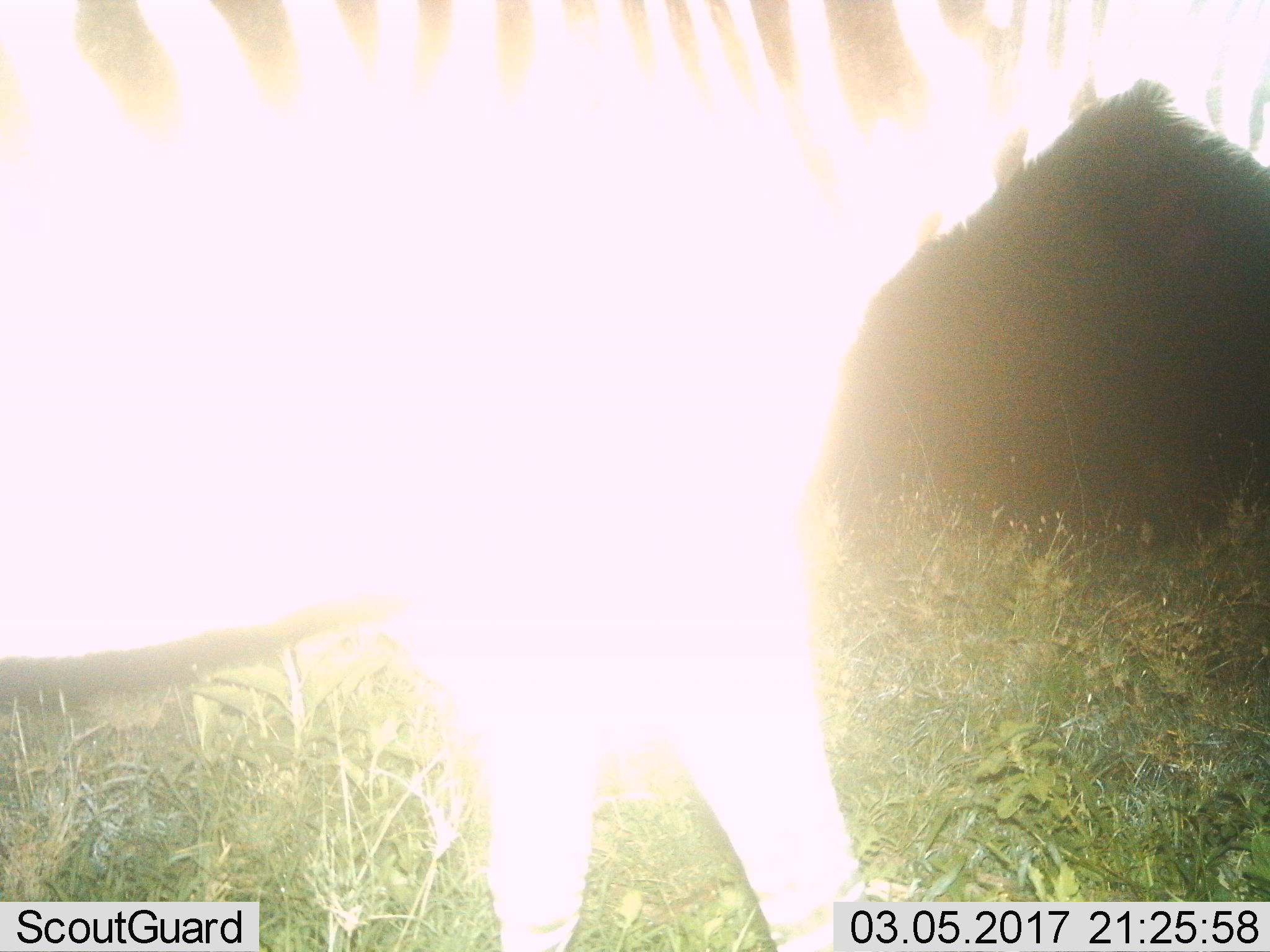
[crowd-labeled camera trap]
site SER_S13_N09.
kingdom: Animalia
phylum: Chordata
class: Mammalia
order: Perissodactyla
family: Equidae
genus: Equus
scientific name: Equus quagga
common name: plains zebra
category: zebraplains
Zebraplains (plains zebra) (Equus quagga), count 1. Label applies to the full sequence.